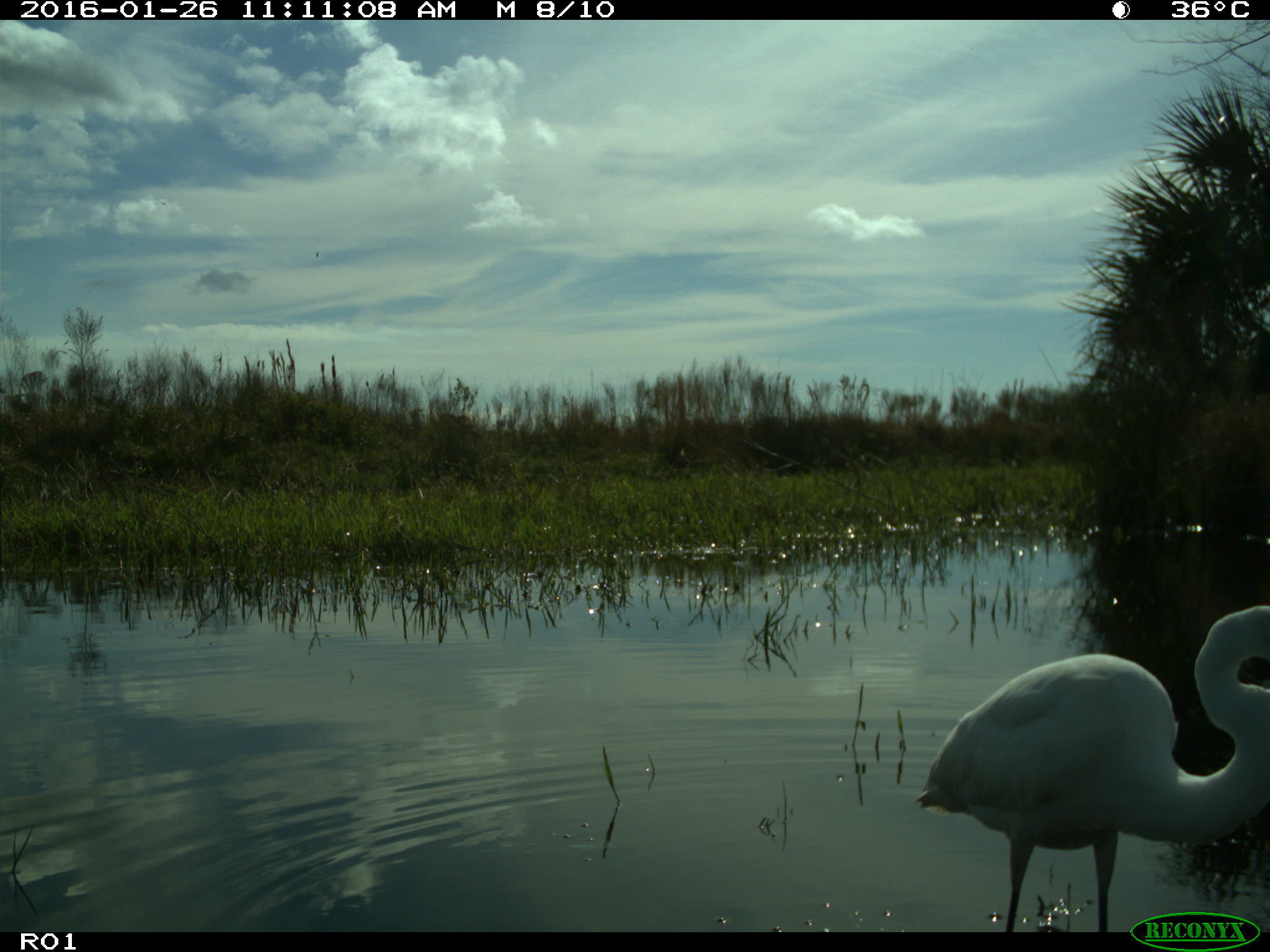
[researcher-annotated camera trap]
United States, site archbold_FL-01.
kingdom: Animalia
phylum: Chordata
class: Aves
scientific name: Aves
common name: birds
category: unidentified bird